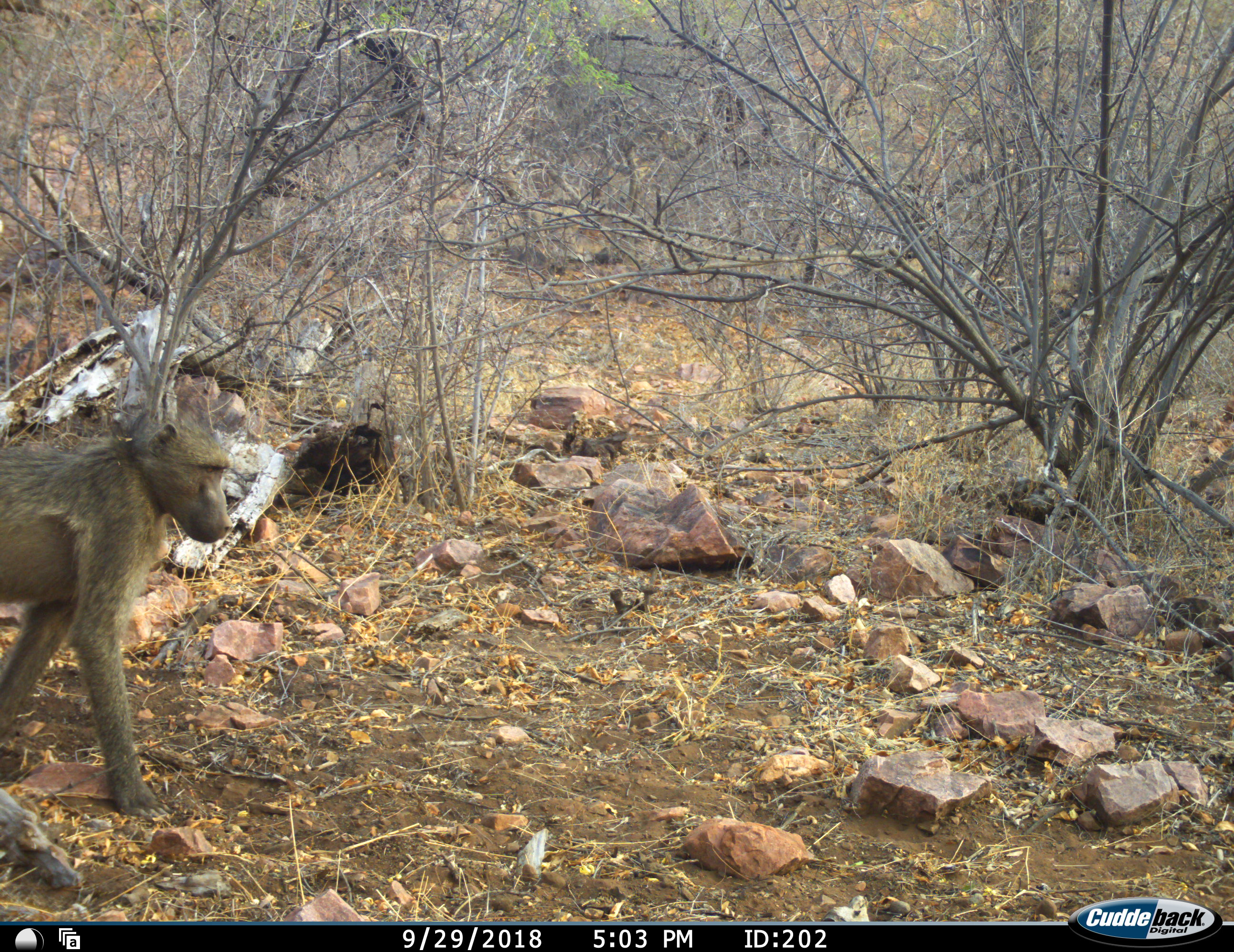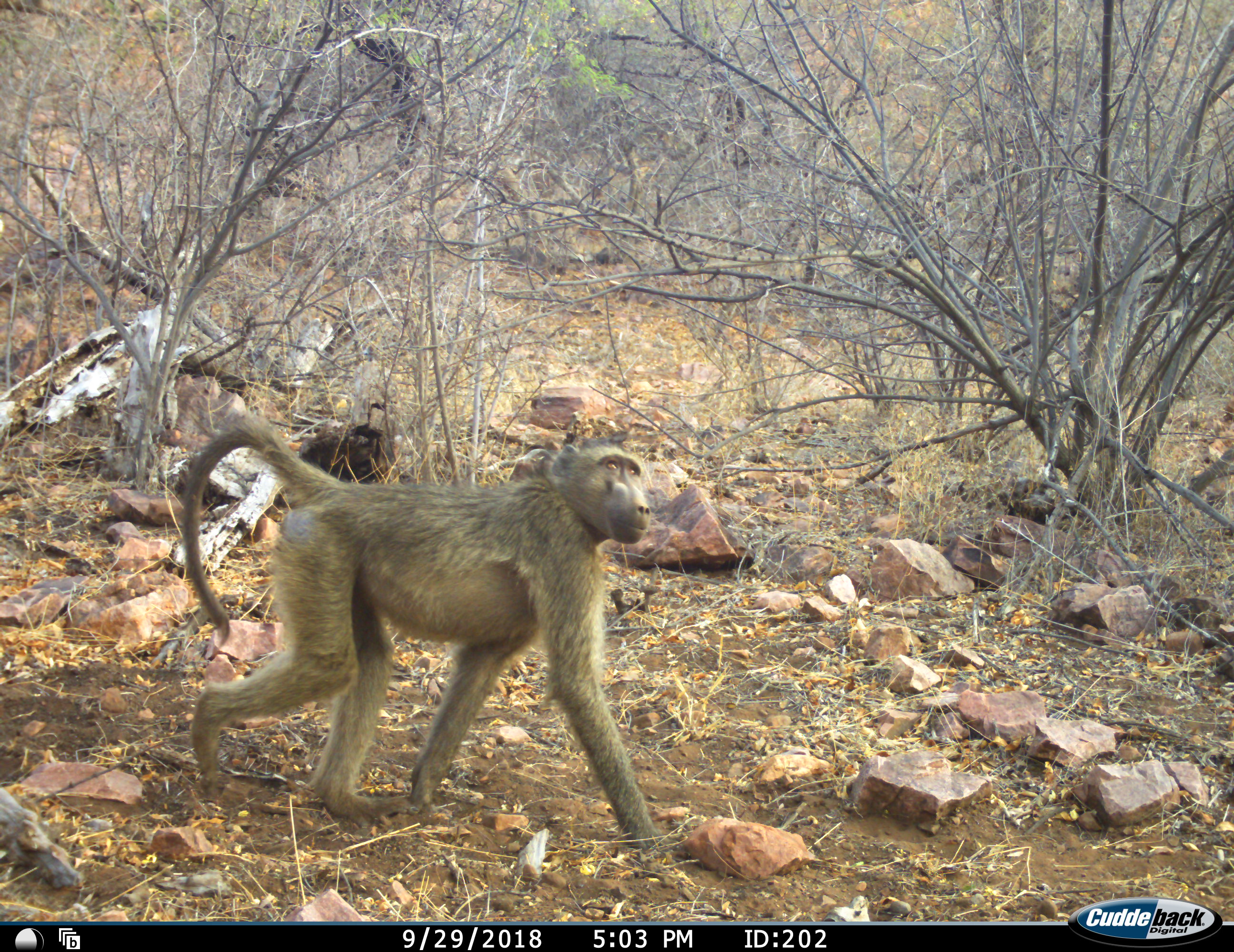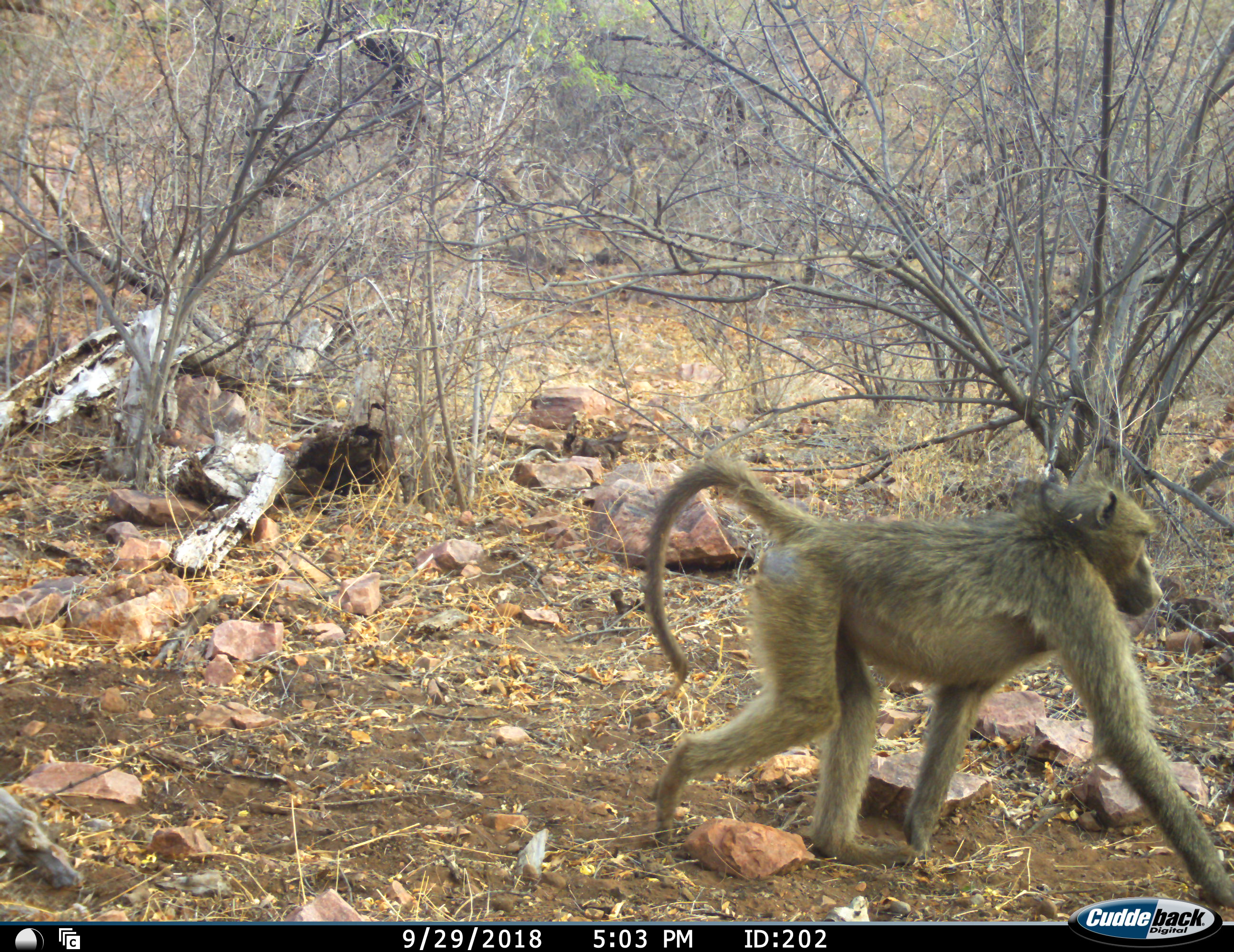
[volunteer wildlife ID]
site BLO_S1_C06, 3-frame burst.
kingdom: Animalia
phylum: Chordata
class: Mammalia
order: Primates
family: Cercopithecidae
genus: Papio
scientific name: Papio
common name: baboon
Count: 1.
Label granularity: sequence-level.